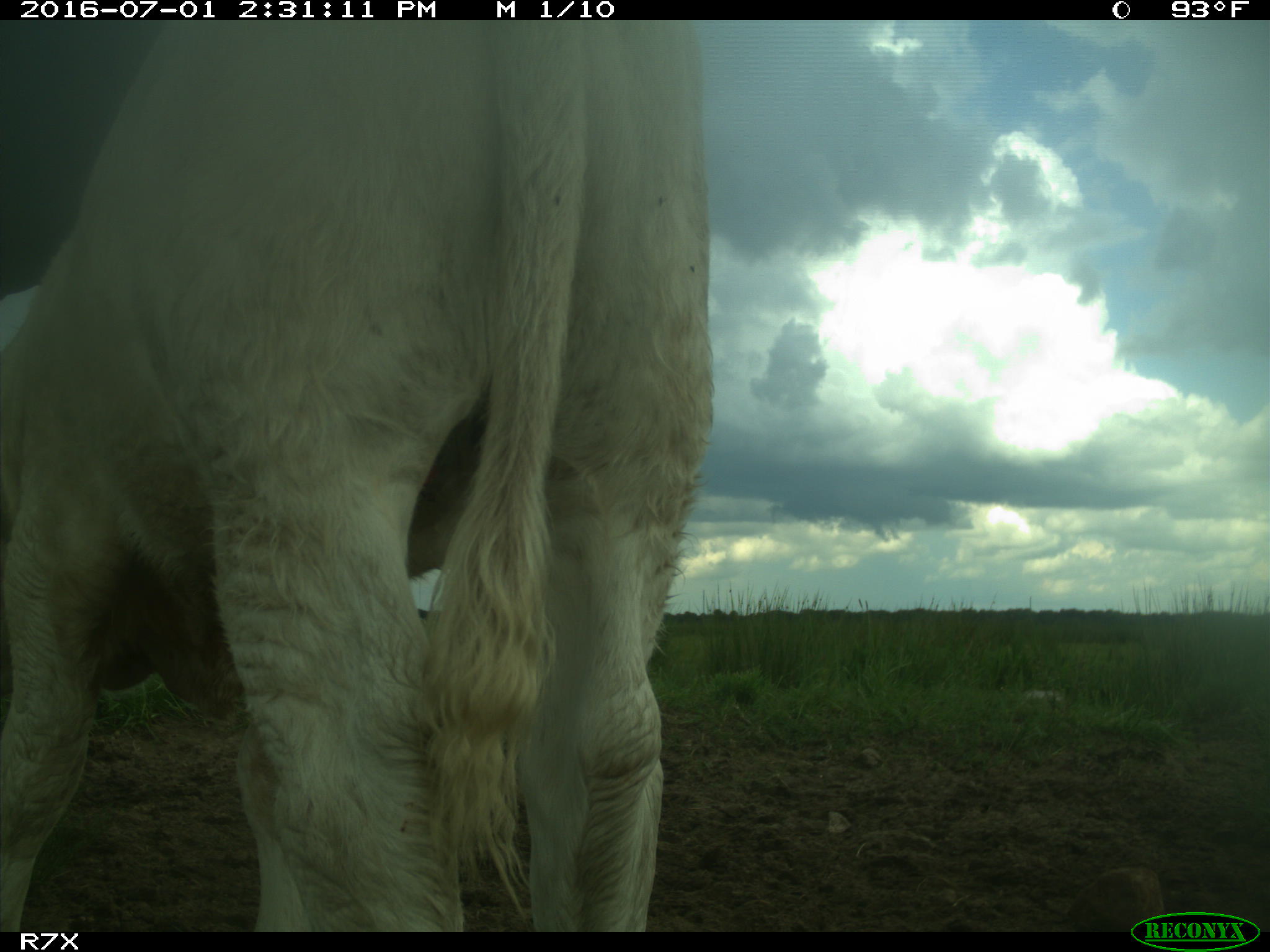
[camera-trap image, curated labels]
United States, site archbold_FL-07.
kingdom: Animalia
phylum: Chordata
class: Mammalia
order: Artiodactyla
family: Bovidae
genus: Bos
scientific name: Bos taurus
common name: domestic cow